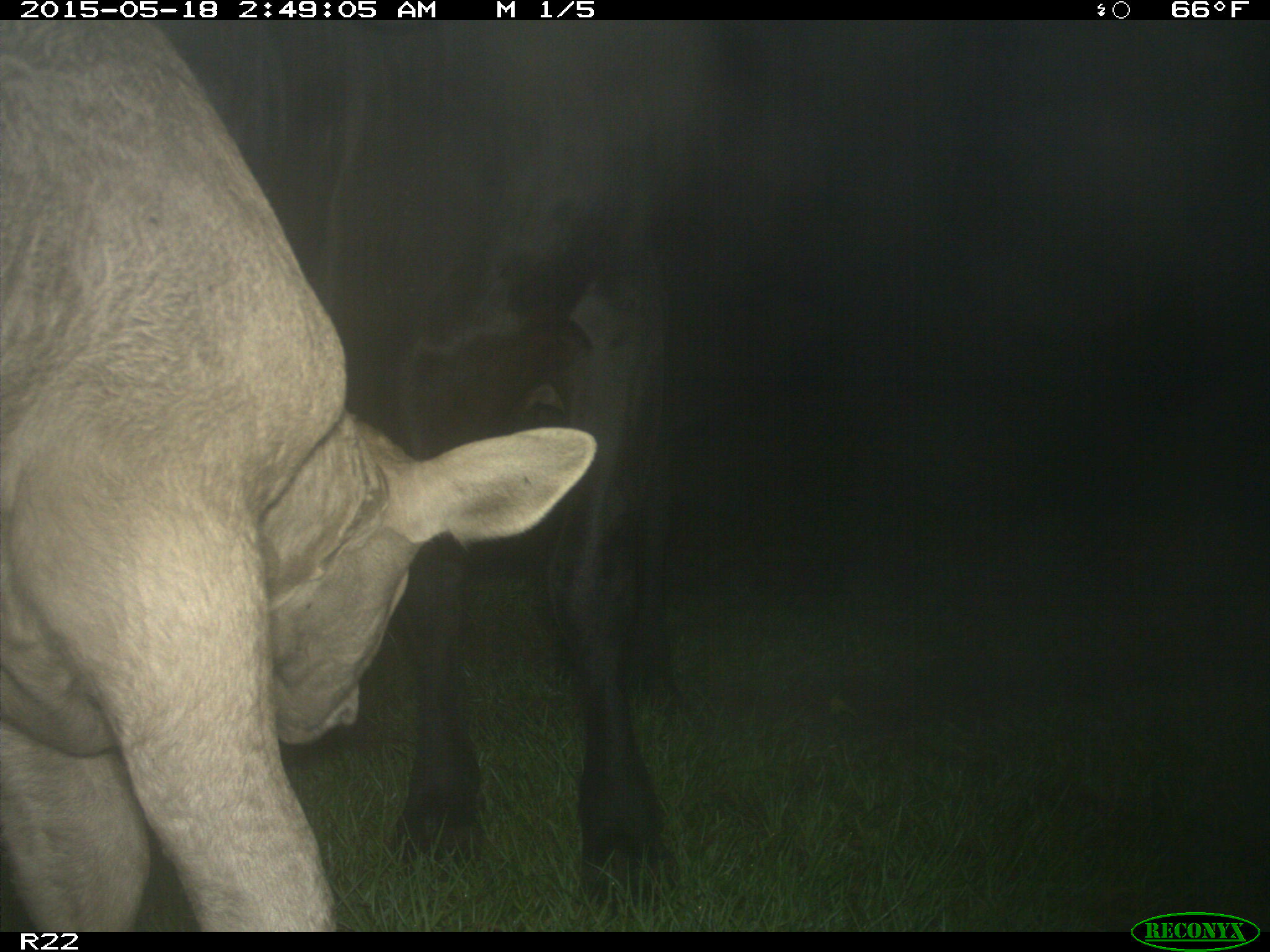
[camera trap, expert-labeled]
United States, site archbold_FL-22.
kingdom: Animalia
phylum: Chordata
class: Mammalia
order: Artiodactyla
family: Bovidae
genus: Bos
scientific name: Bos taurus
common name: domestic cow